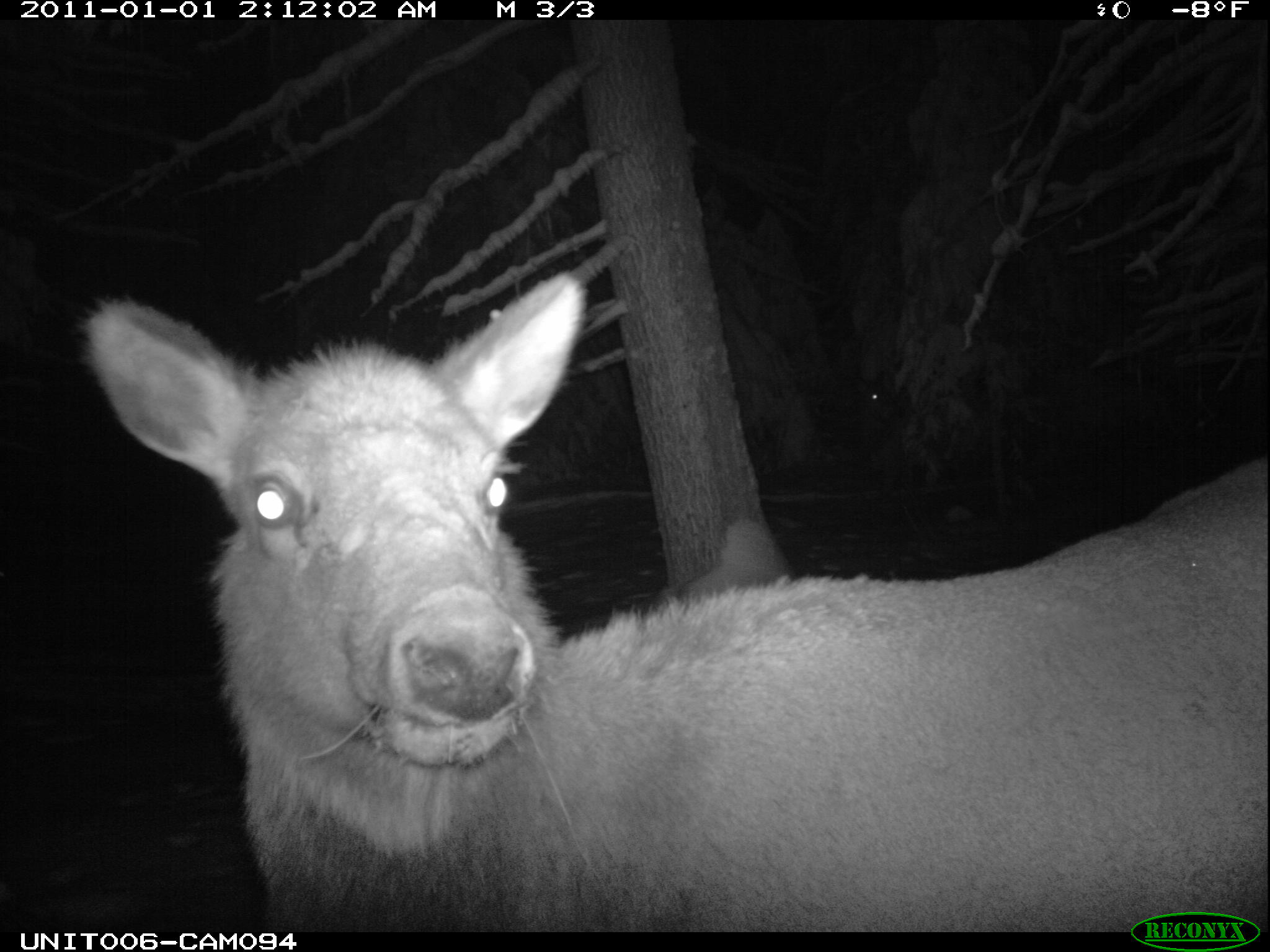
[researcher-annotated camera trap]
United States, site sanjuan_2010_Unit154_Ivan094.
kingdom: Animalia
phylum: Chordata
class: Mammalia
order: Artiodactyla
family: Cervidae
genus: Cervus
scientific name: Cervus elaphus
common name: red deer